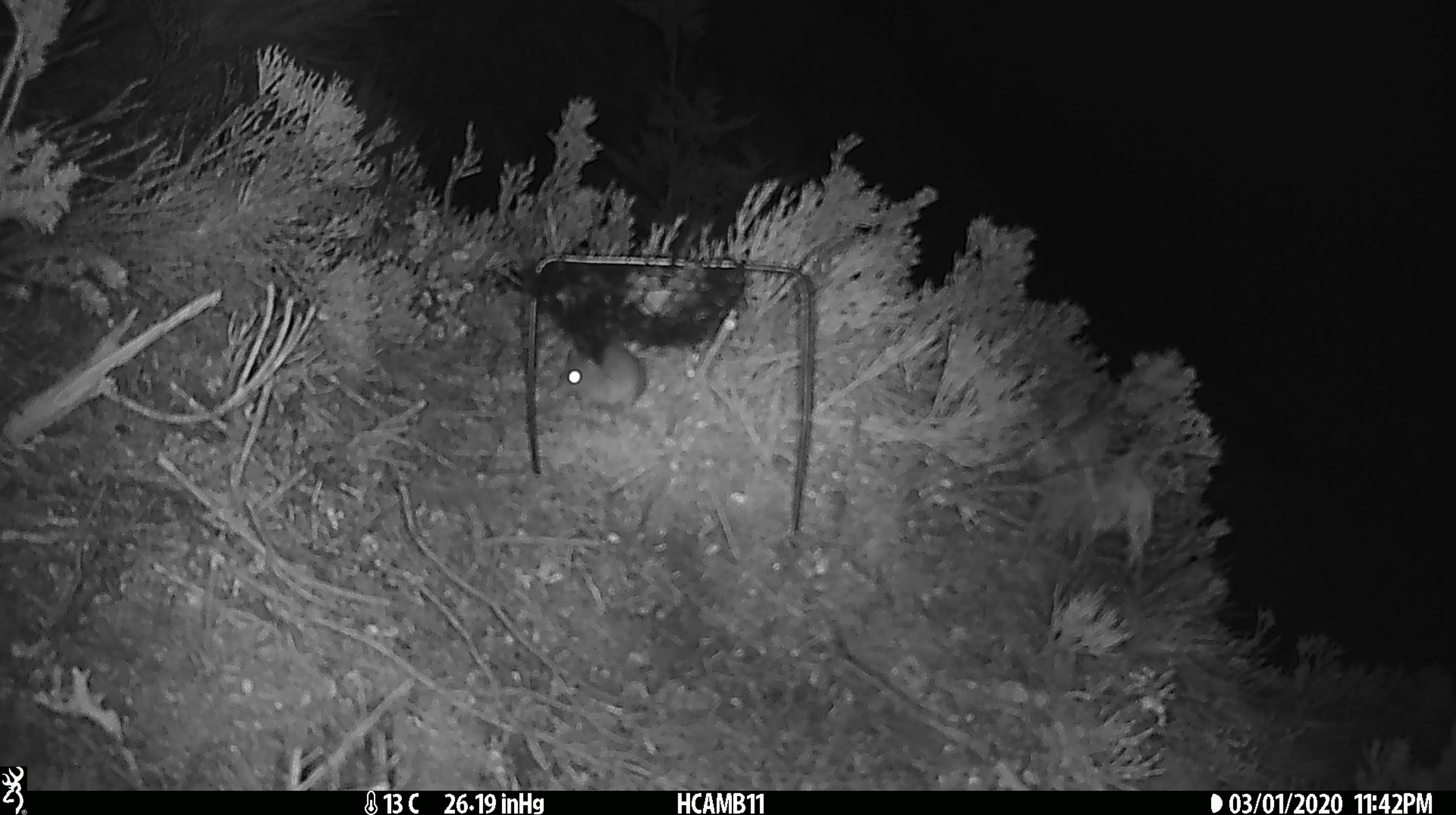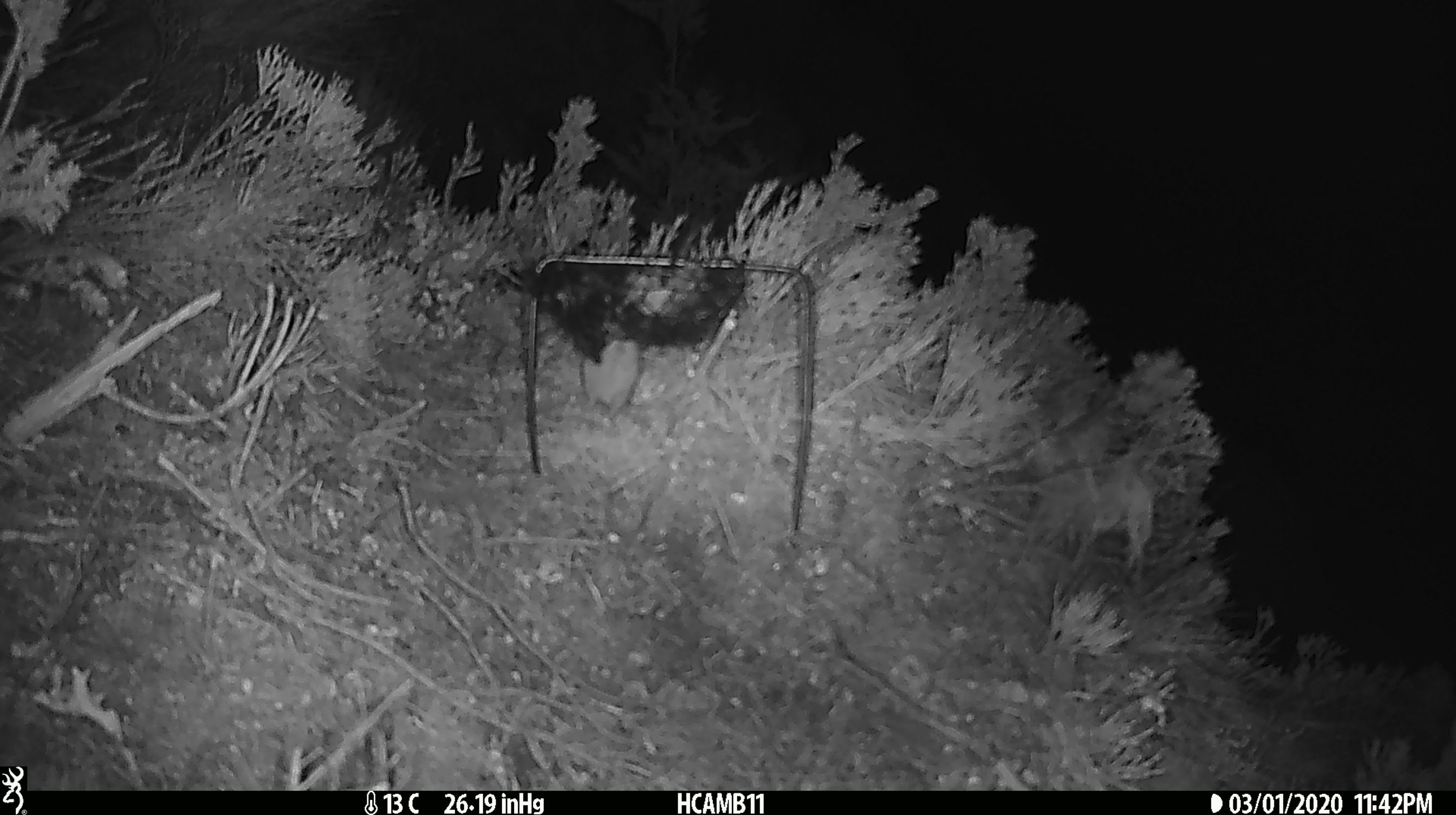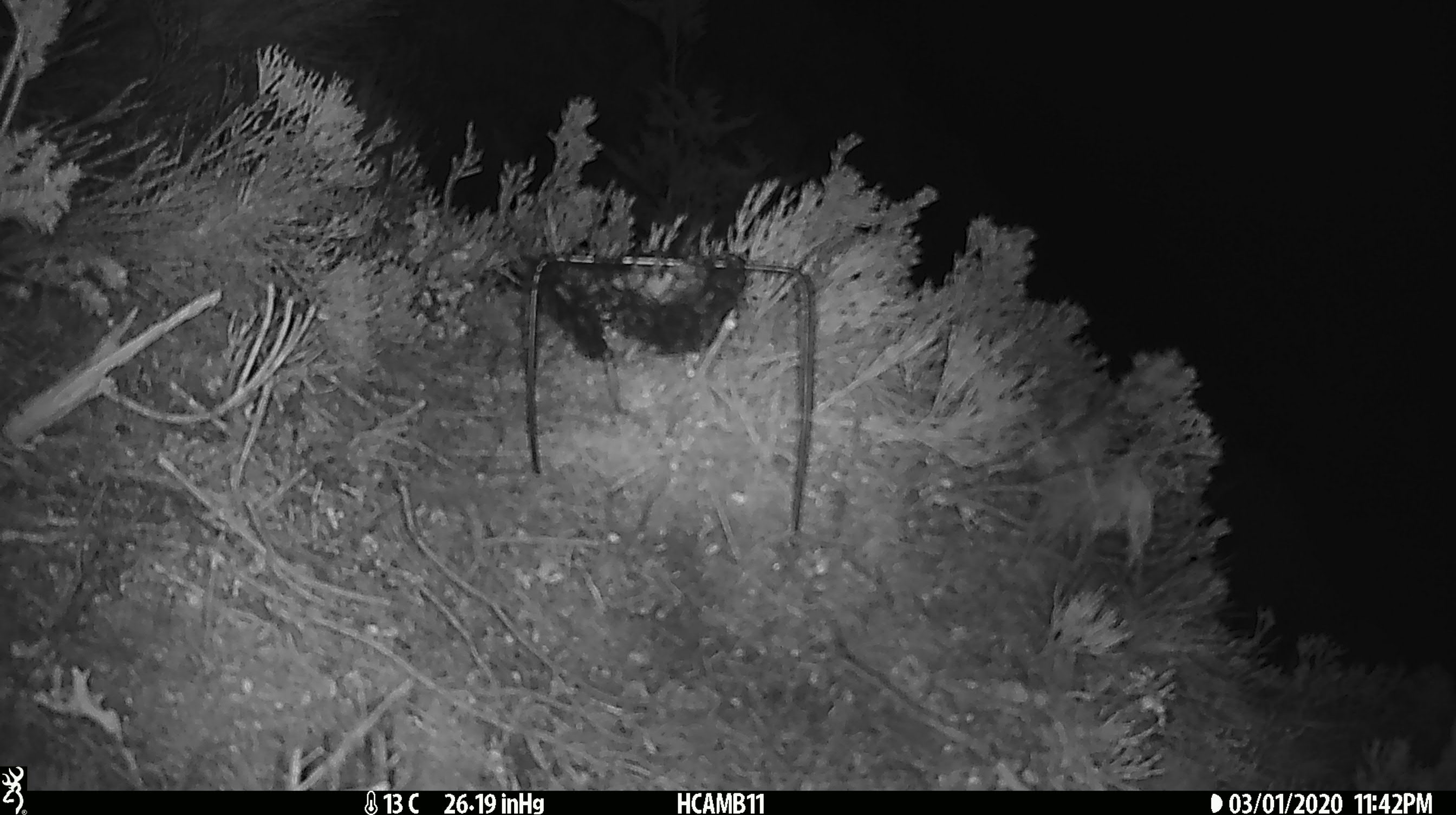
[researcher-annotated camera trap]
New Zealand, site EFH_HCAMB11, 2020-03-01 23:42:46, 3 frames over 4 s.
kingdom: Animalia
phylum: Chordata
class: Mammalia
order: Rodentia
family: Muridae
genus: Mus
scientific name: Mus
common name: mouse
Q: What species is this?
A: Mouse (Mus).